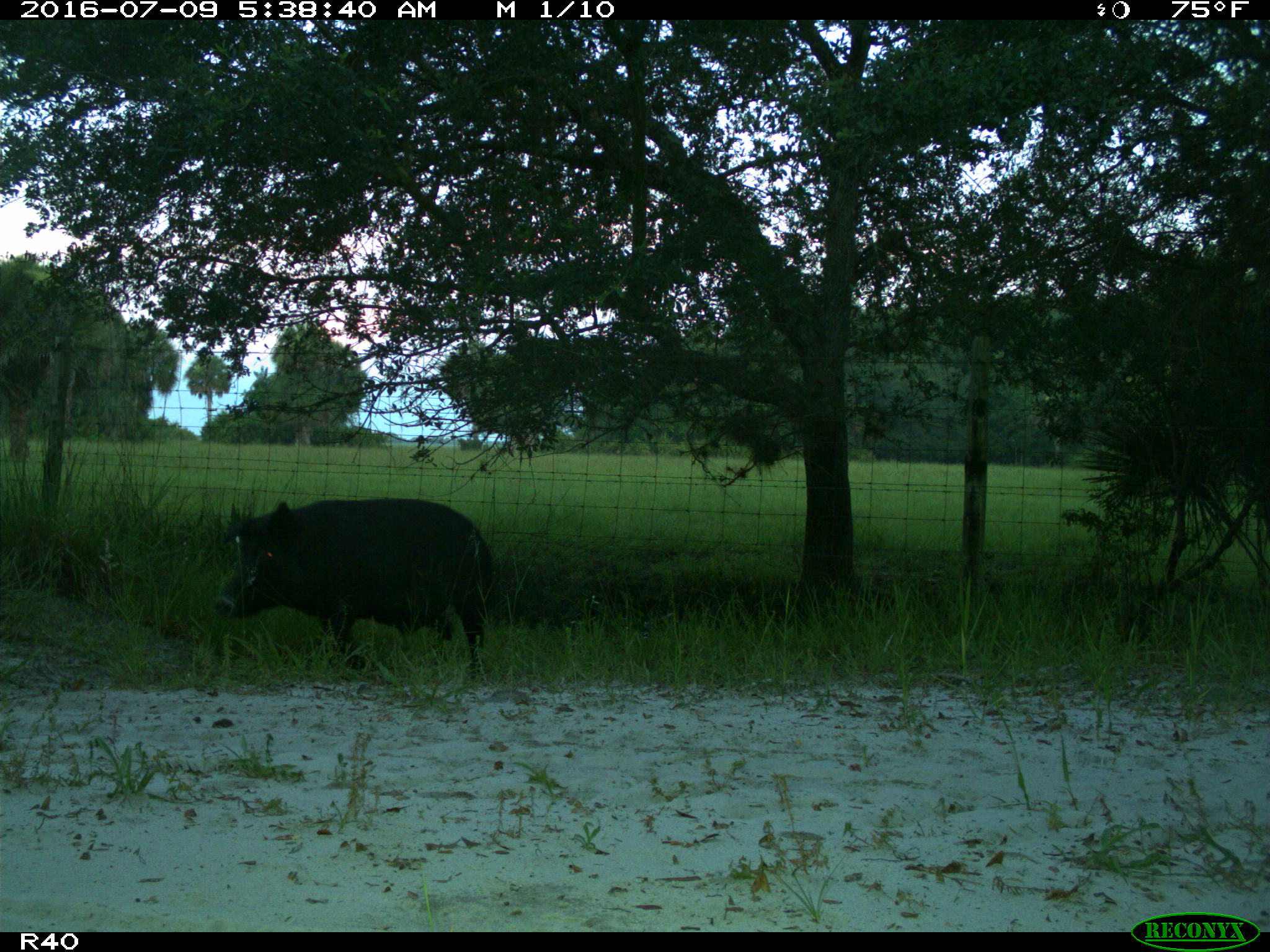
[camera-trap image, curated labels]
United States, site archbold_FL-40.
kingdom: Animalia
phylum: Chordata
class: Mammalia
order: Artiodactyla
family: Suidae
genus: Sus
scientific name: Sus scrofa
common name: wild boar